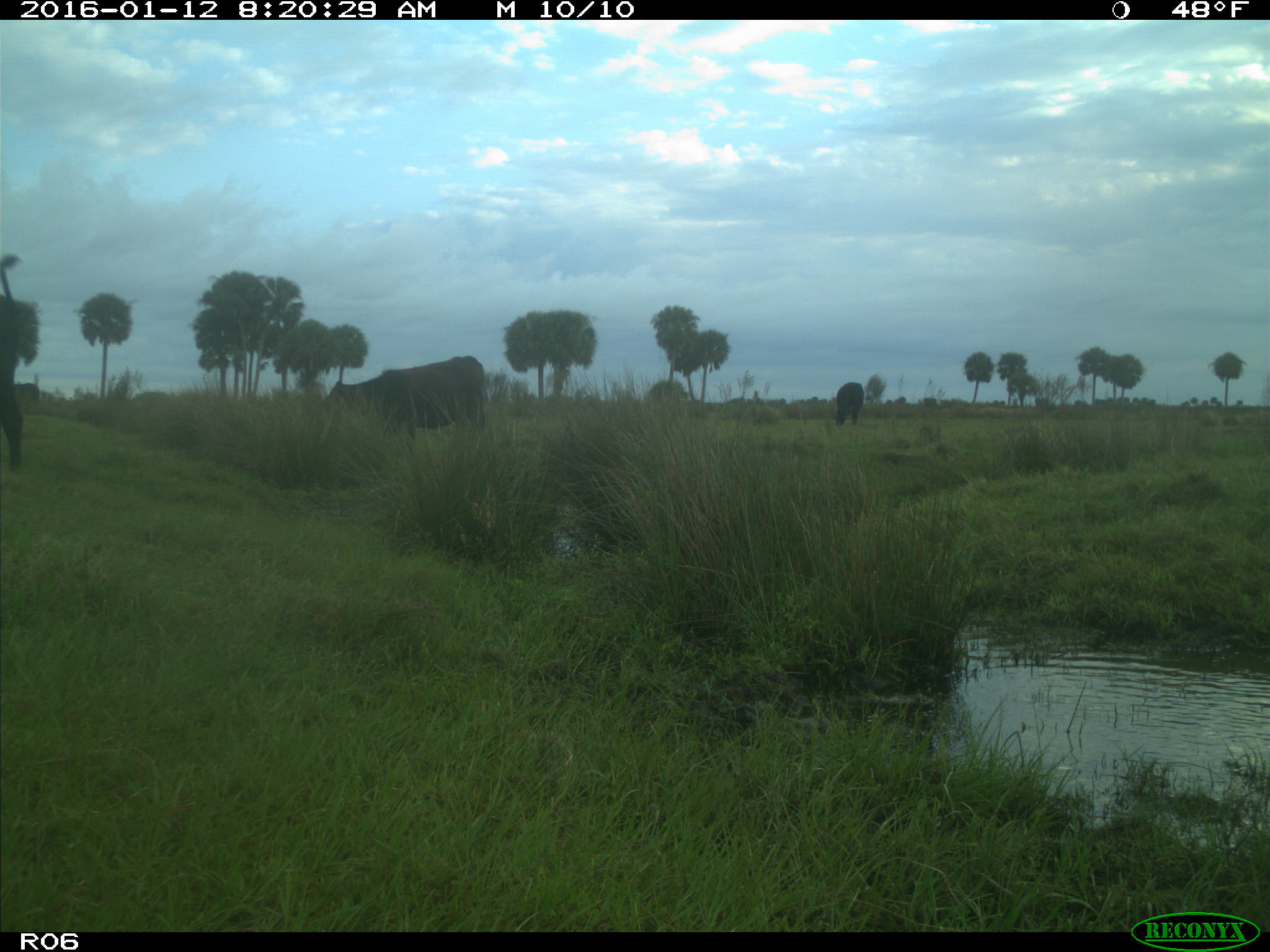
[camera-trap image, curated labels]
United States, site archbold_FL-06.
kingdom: Animalia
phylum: Chordata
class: Mammalia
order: Artiodactyla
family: Bovidae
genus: Bos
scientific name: Bos taurus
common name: domestic cow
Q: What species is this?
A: Bos taurus (domestic cow).